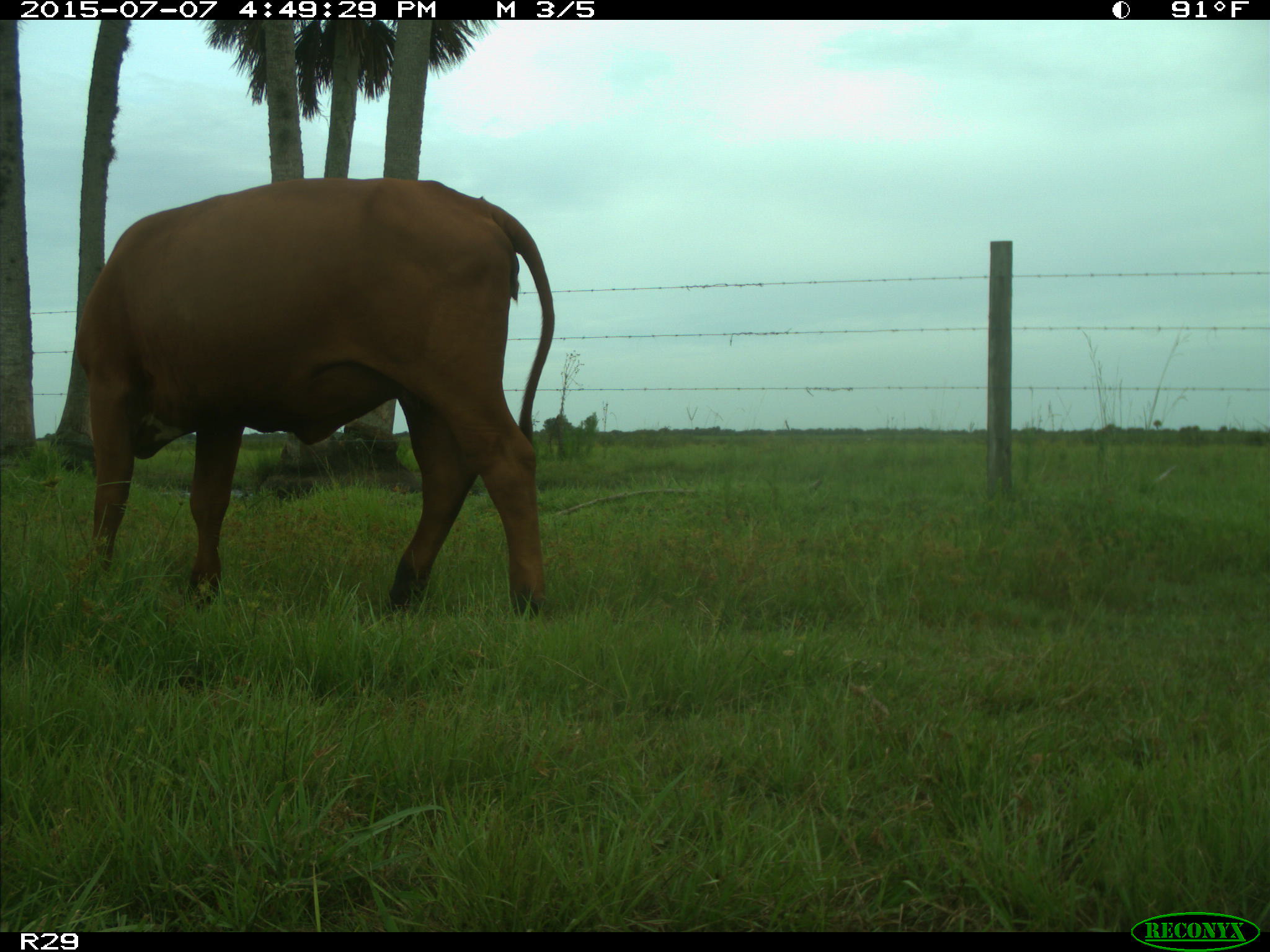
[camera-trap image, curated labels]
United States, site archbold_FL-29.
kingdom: Animalia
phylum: Chordata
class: Mammalia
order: Artiodactyla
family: Bovidae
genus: Bos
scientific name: Bos taurus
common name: domestic cow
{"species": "Bos taurus (domestic cow)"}